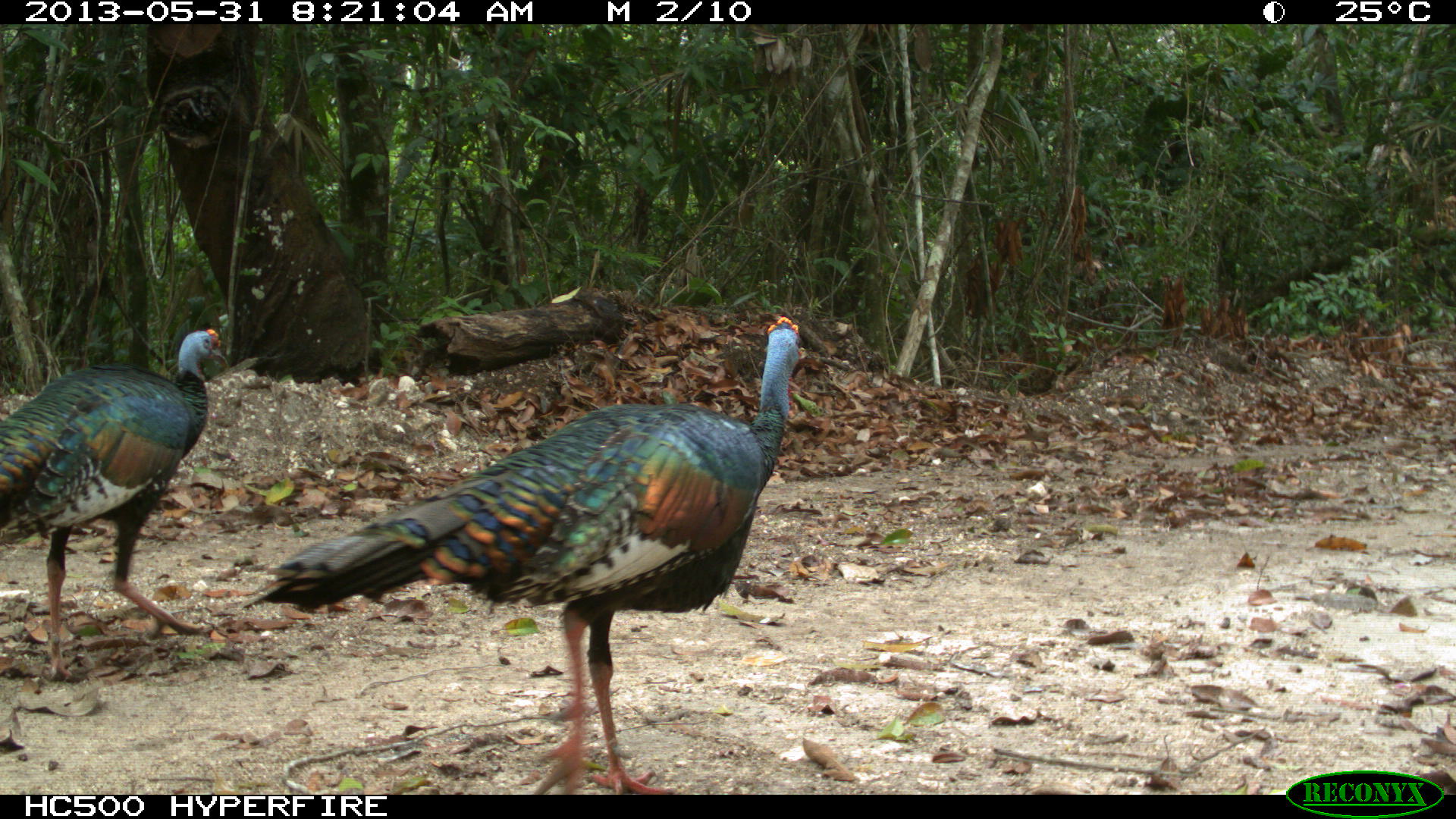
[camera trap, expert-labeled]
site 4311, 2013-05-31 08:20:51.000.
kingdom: Animalia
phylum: Chordata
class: Aves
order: Galliformes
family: Phasianidae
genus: Meleagris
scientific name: Meleagris ocellata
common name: ocellated turkey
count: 2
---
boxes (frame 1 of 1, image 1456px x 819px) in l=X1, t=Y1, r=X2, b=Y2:
meleagris ocellata: l=238, t=315, r=801, b=794; l=0, t=327, r=225, b=681